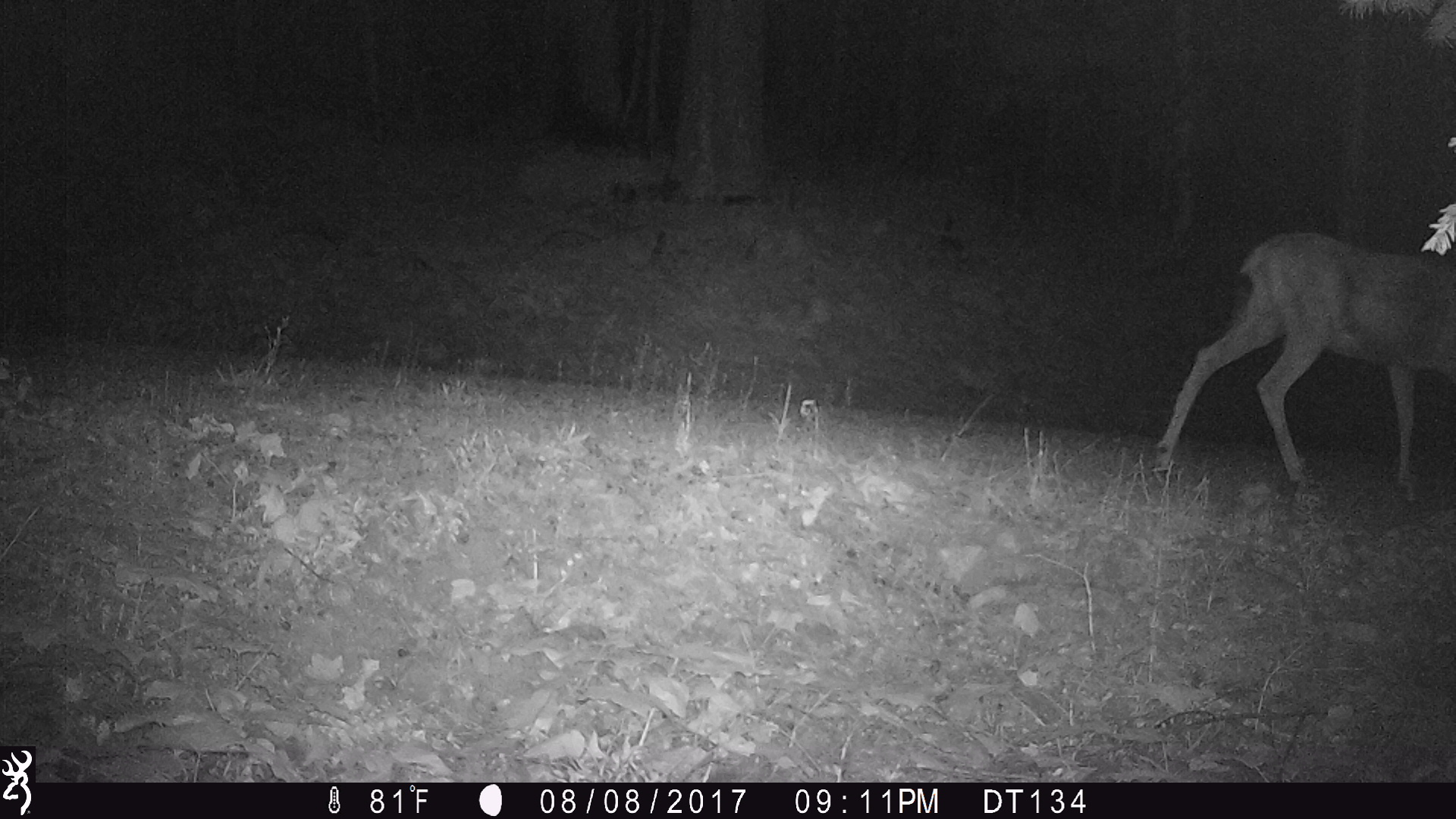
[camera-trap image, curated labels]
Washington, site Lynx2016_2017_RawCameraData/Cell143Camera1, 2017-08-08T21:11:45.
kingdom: Animalia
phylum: Chordata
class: Mammalia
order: Artiodactyla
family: Cervidae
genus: Odocoileus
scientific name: Odocoileus hemionus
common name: mule deer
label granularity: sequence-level